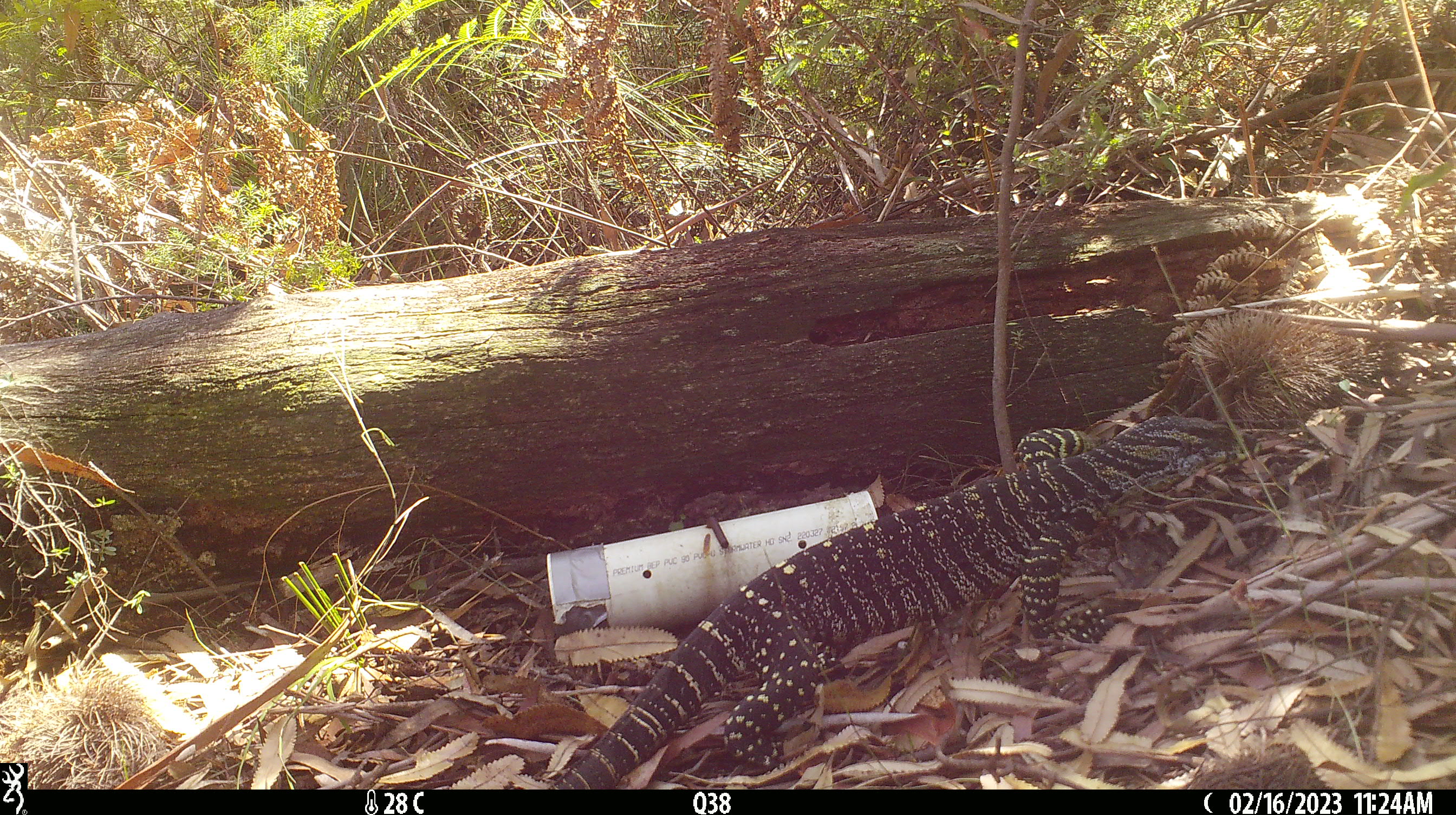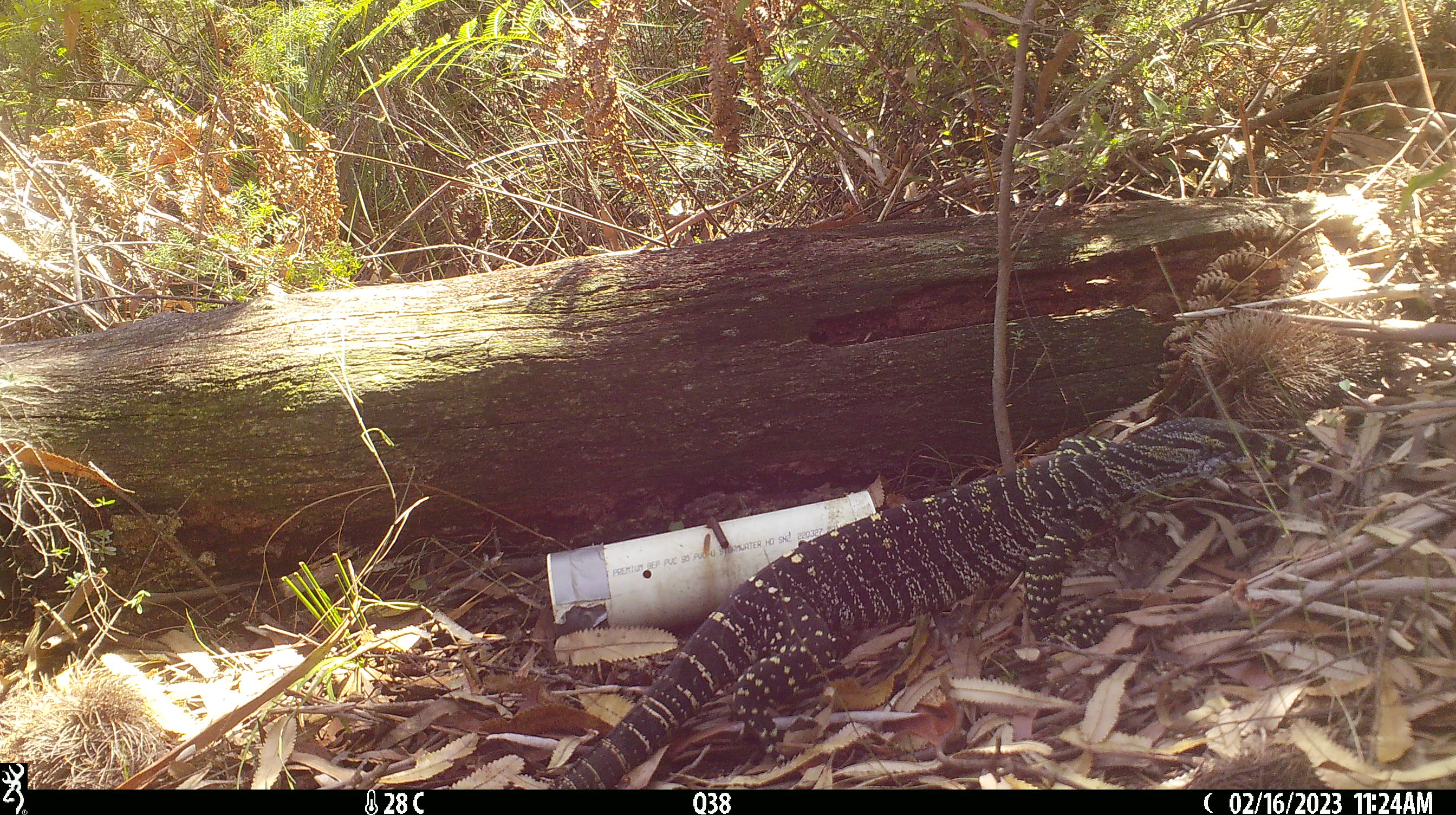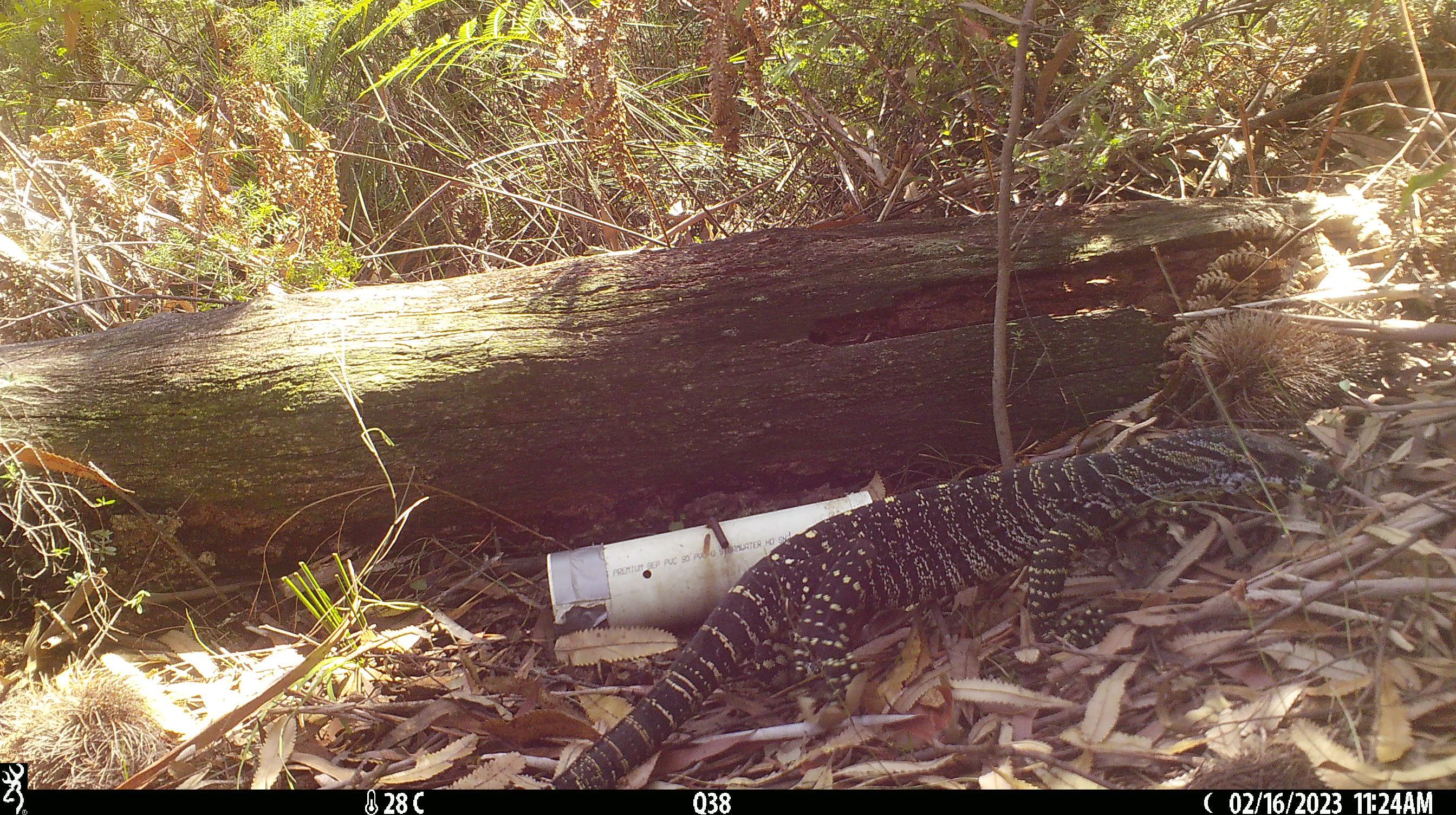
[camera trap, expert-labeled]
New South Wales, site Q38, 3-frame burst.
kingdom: Animalia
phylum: Chordata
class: Reptilia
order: Squamata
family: Varanidae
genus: Varanus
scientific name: Varanus varius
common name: lace monitor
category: goanna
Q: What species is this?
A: Goanna (lace monitor) (Varanus varius).